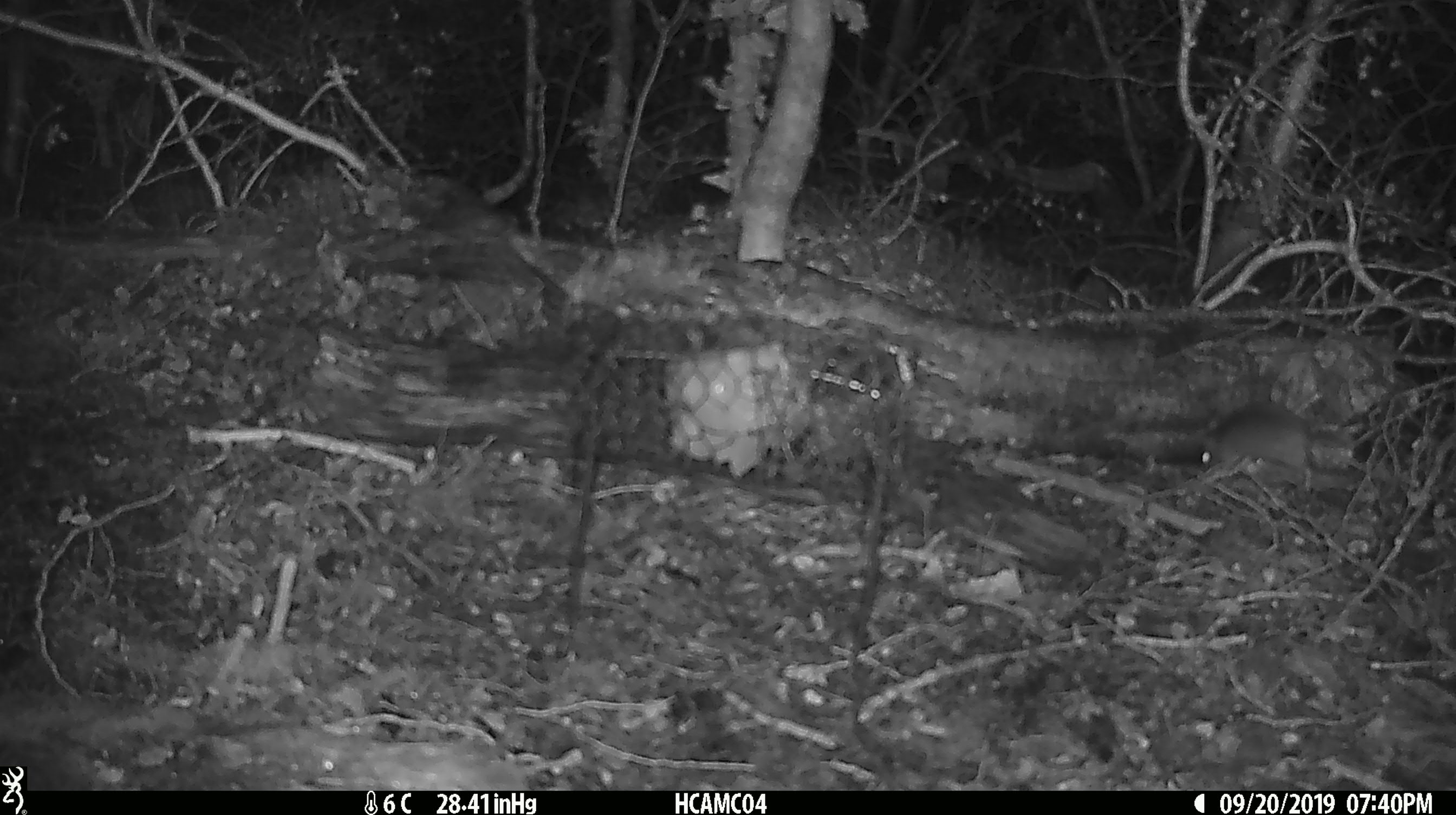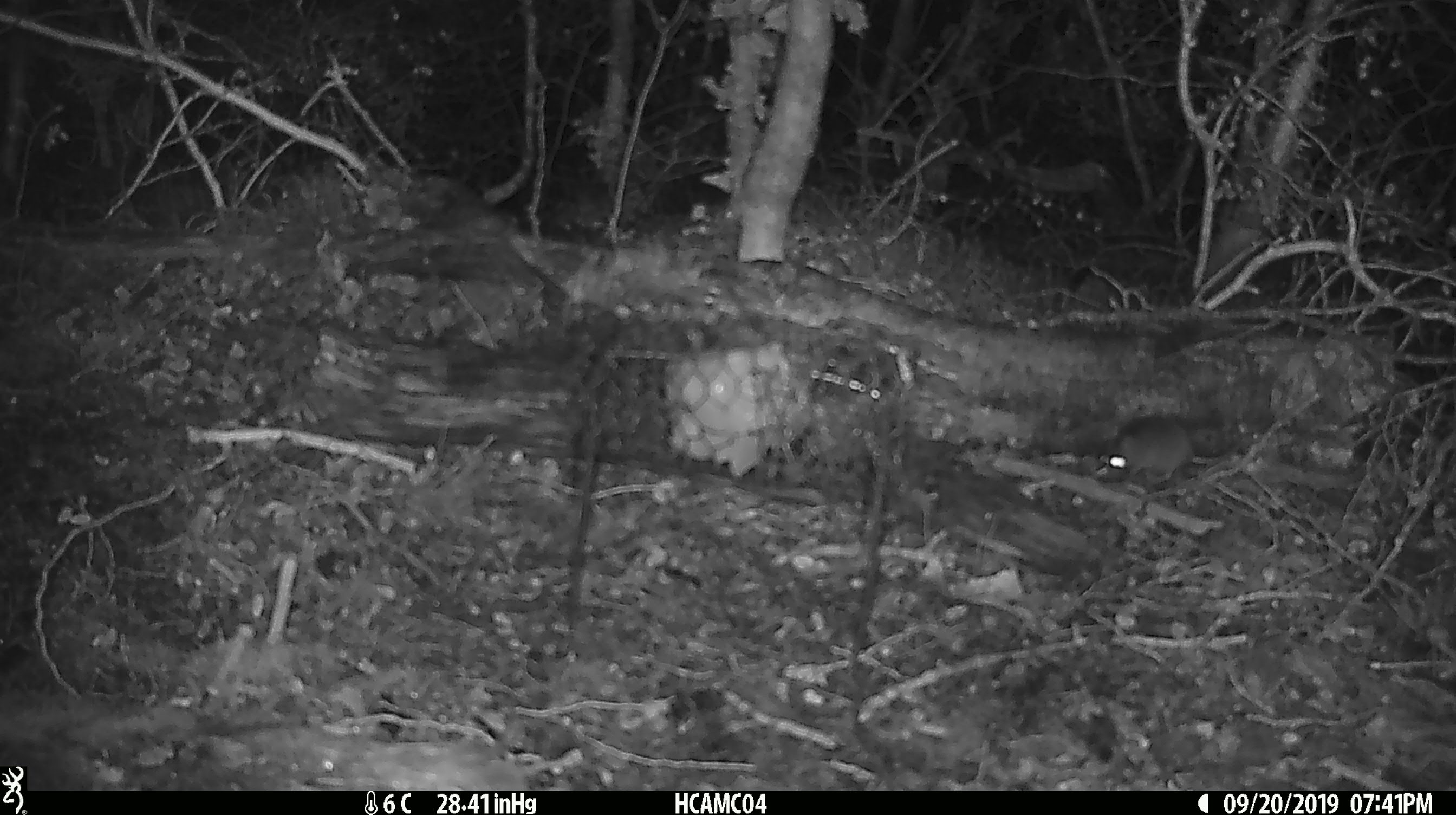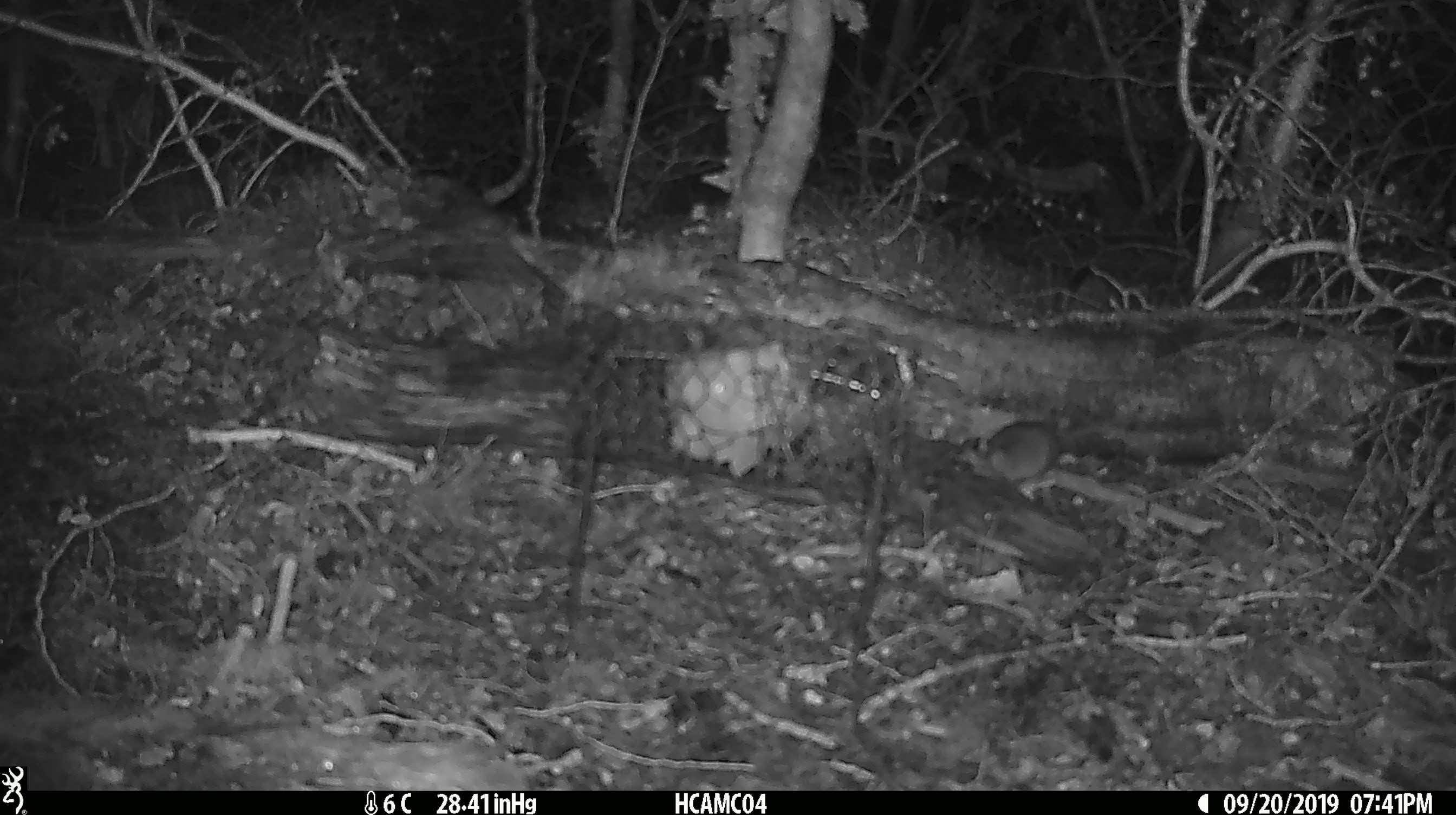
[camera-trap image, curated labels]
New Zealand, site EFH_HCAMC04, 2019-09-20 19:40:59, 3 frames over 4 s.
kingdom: Animalia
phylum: Chordata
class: Mammalia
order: Rodentia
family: Muridae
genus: Mus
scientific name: Mus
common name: mouse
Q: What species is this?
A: Mouse (Mus).